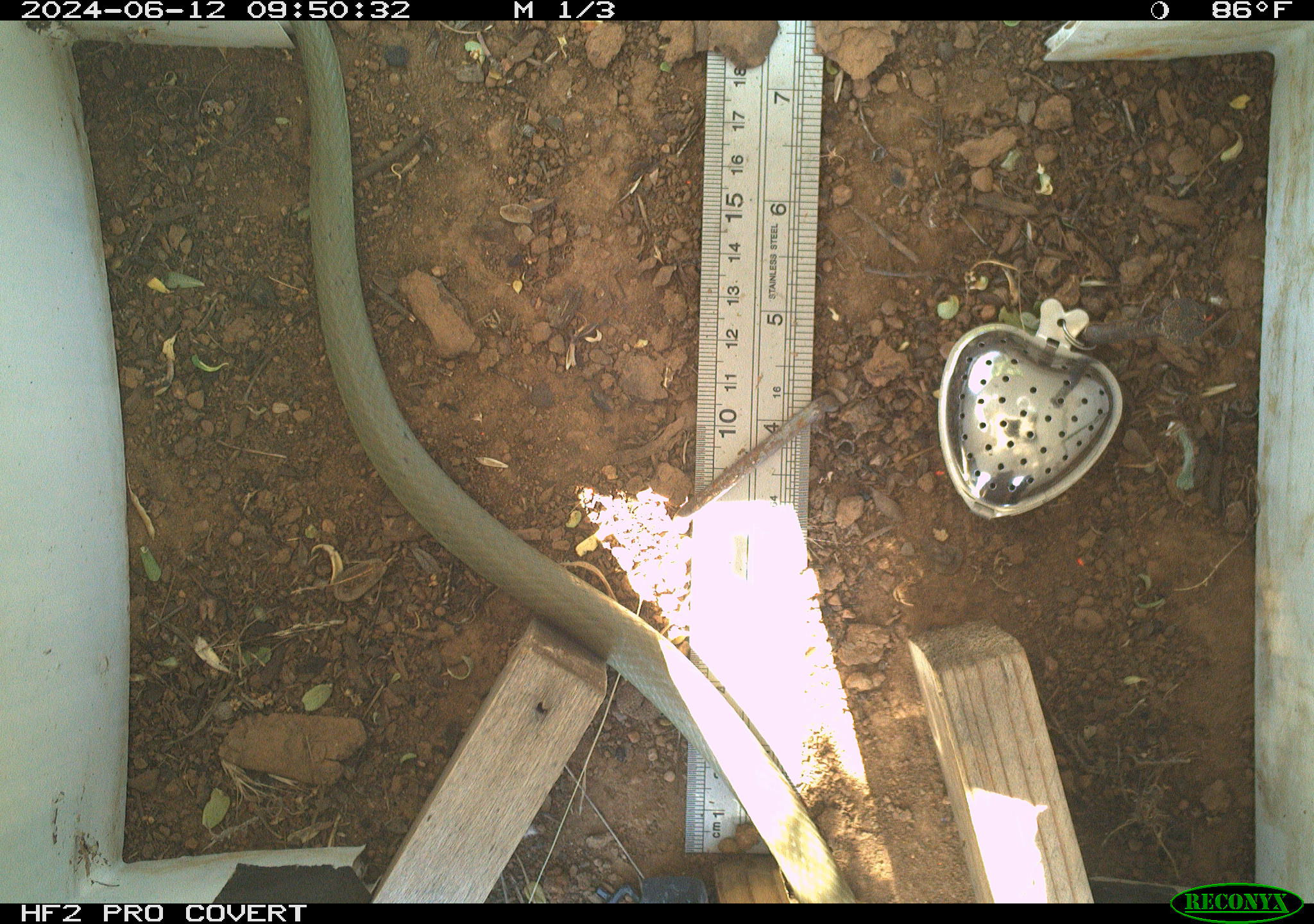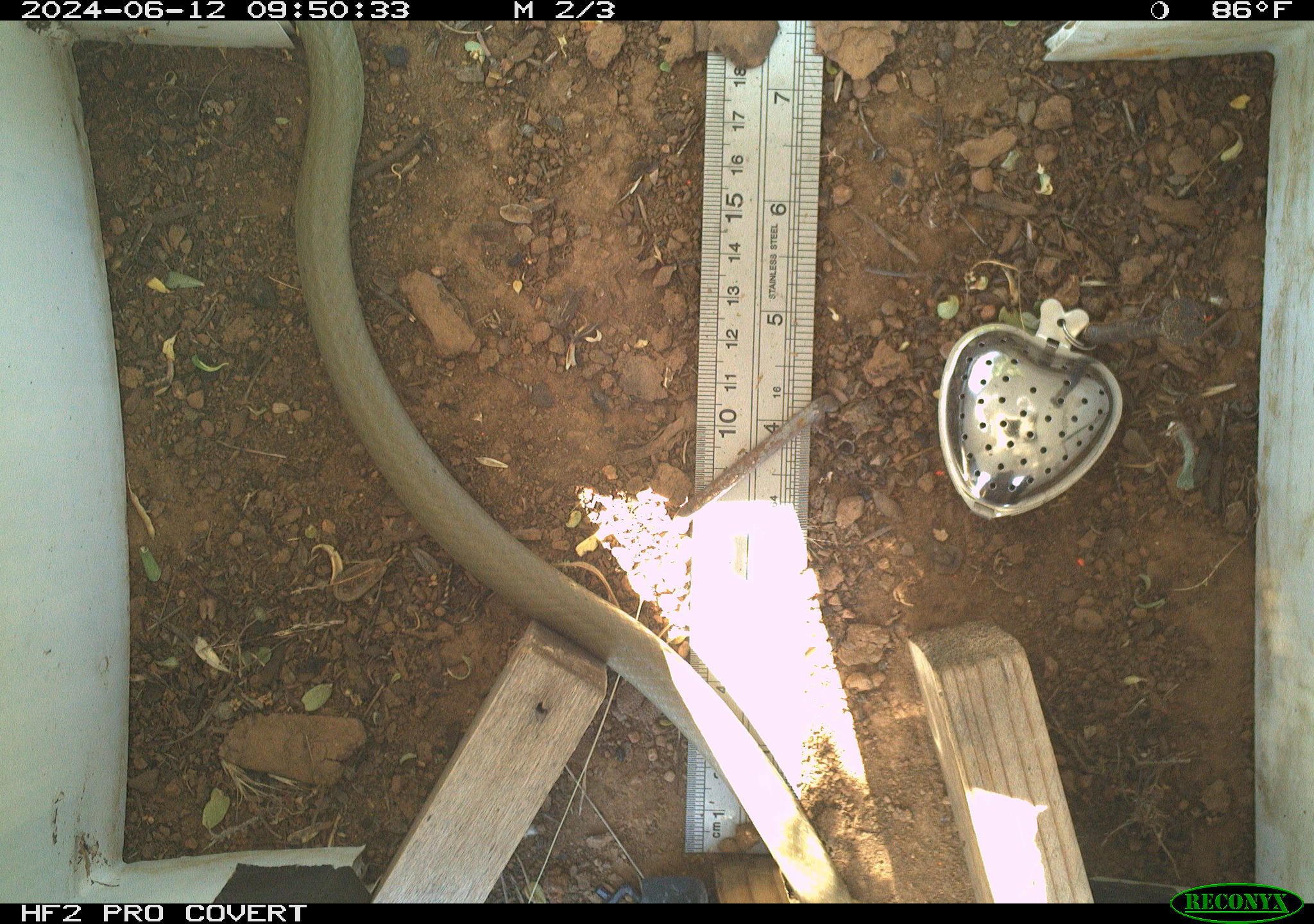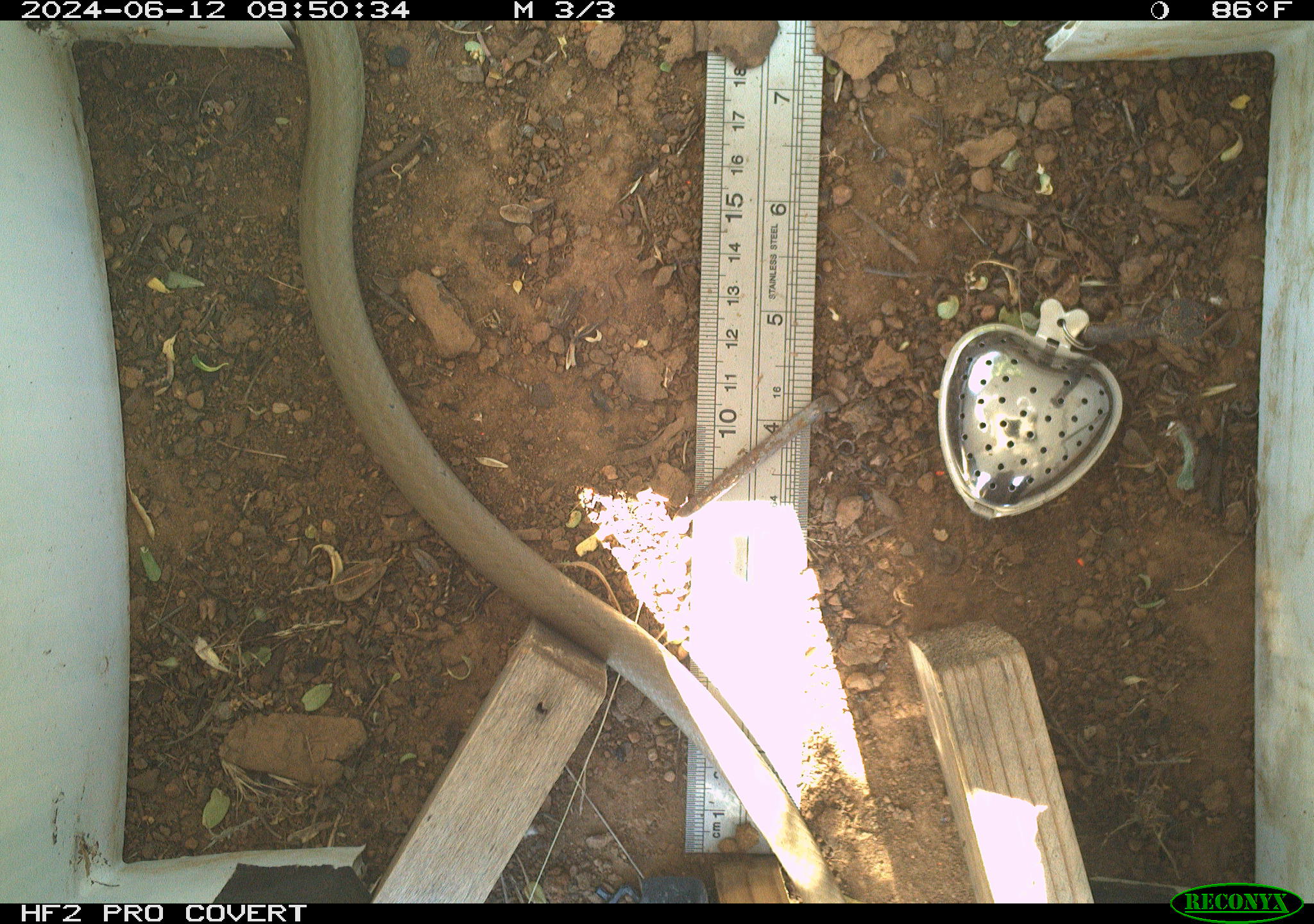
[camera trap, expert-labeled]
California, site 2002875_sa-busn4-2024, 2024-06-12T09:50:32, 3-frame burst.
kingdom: Animalia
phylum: Chordata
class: Reptilia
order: Squamata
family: Colubridae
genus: Coluber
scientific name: Coluber constrictor mormon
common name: western yellow-bellied racer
Western yellow-bellied racer (Coluber constrictor mormon).